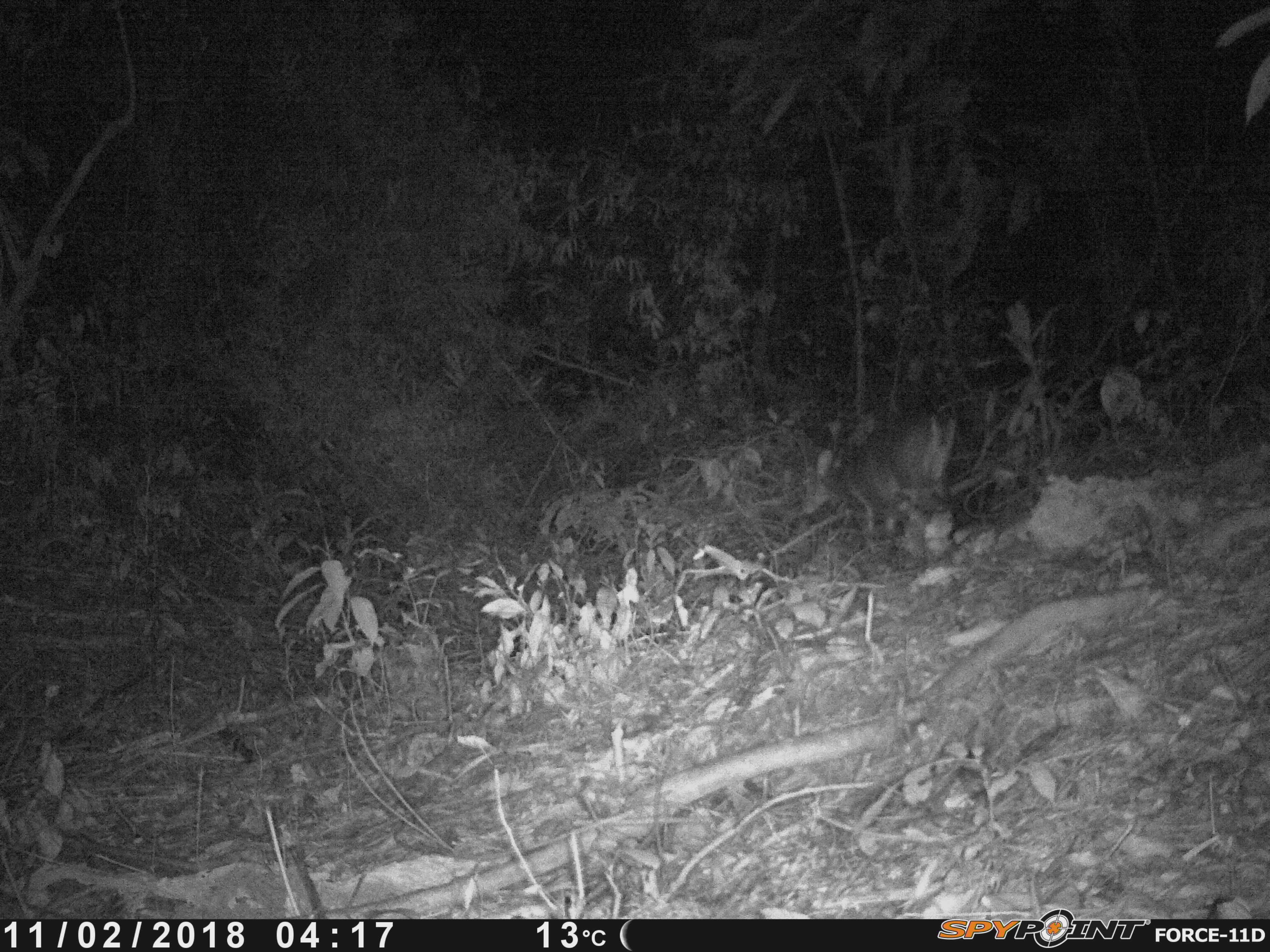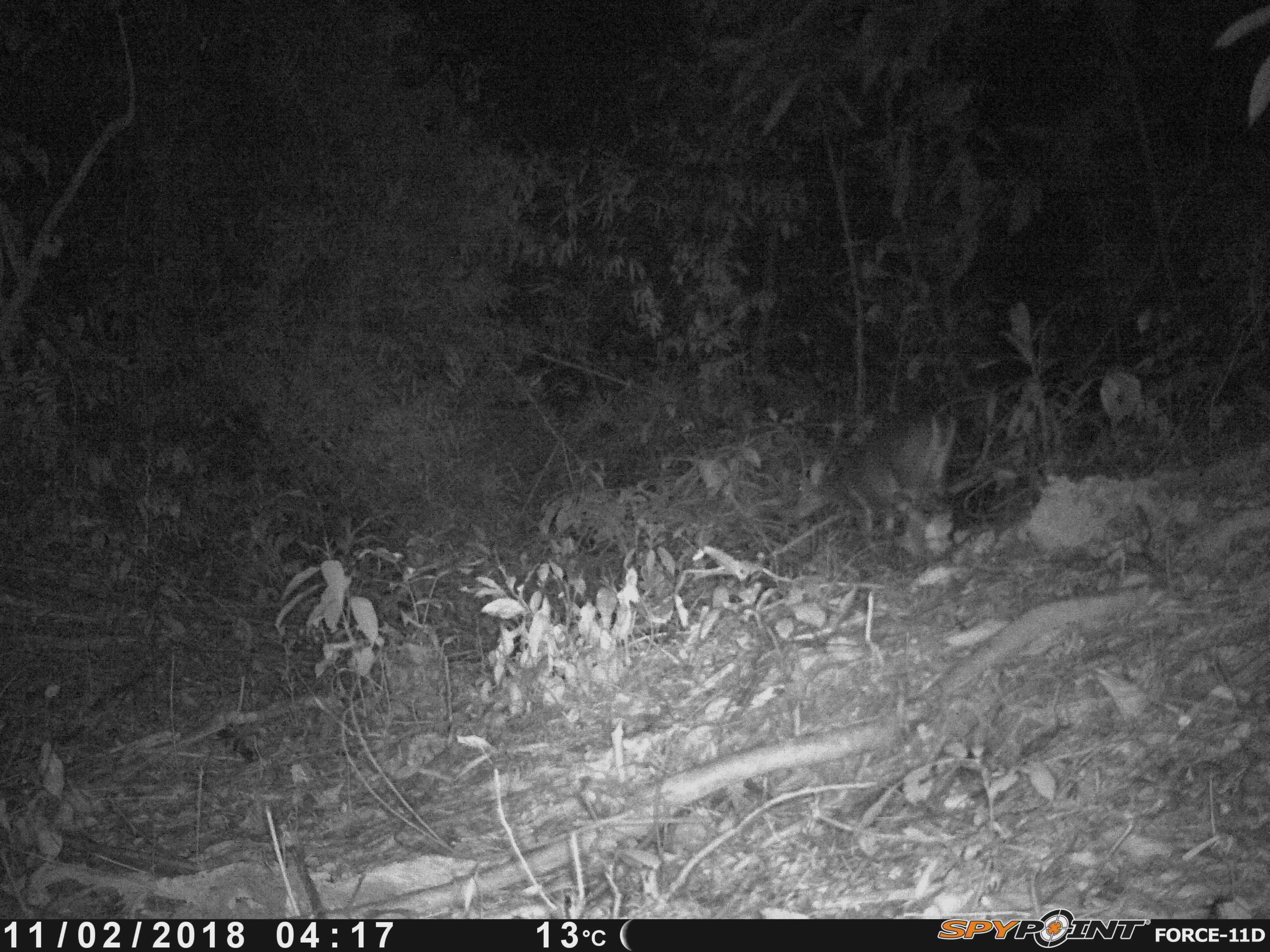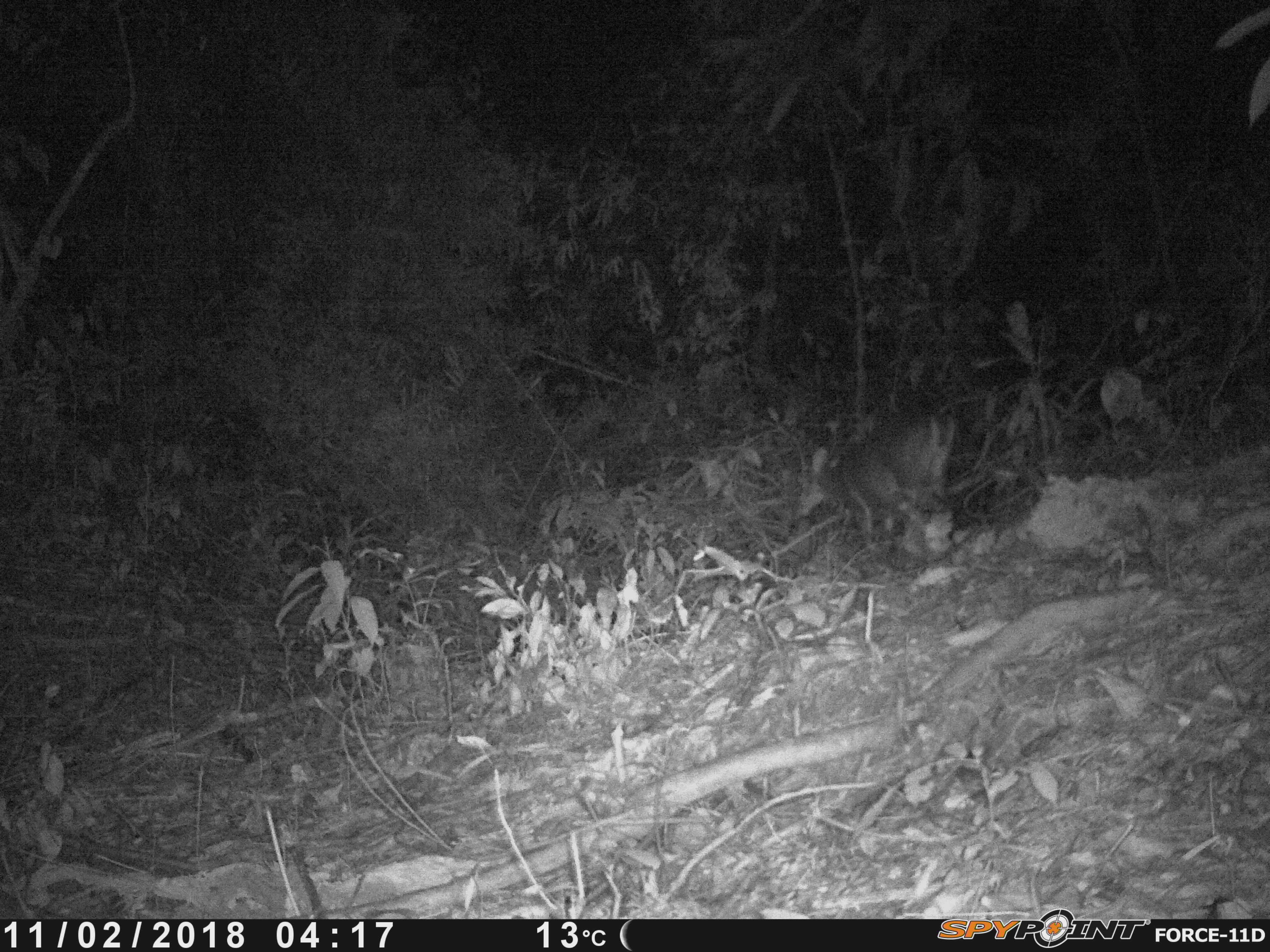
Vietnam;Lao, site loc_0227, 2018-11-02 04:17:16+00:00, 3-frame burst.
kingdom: Animalia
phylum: Chordata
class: Mammalia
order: Artiodactyla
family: Cervidae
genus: Muntiacus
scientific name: Muntiacus vuquangensis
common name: large-antlered muntjac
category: large antlered muntjac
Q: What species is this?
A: Large antlered muntjac (large-antlered muntjac) (Muntiacus vuquangensis).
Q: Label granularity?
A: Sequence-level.